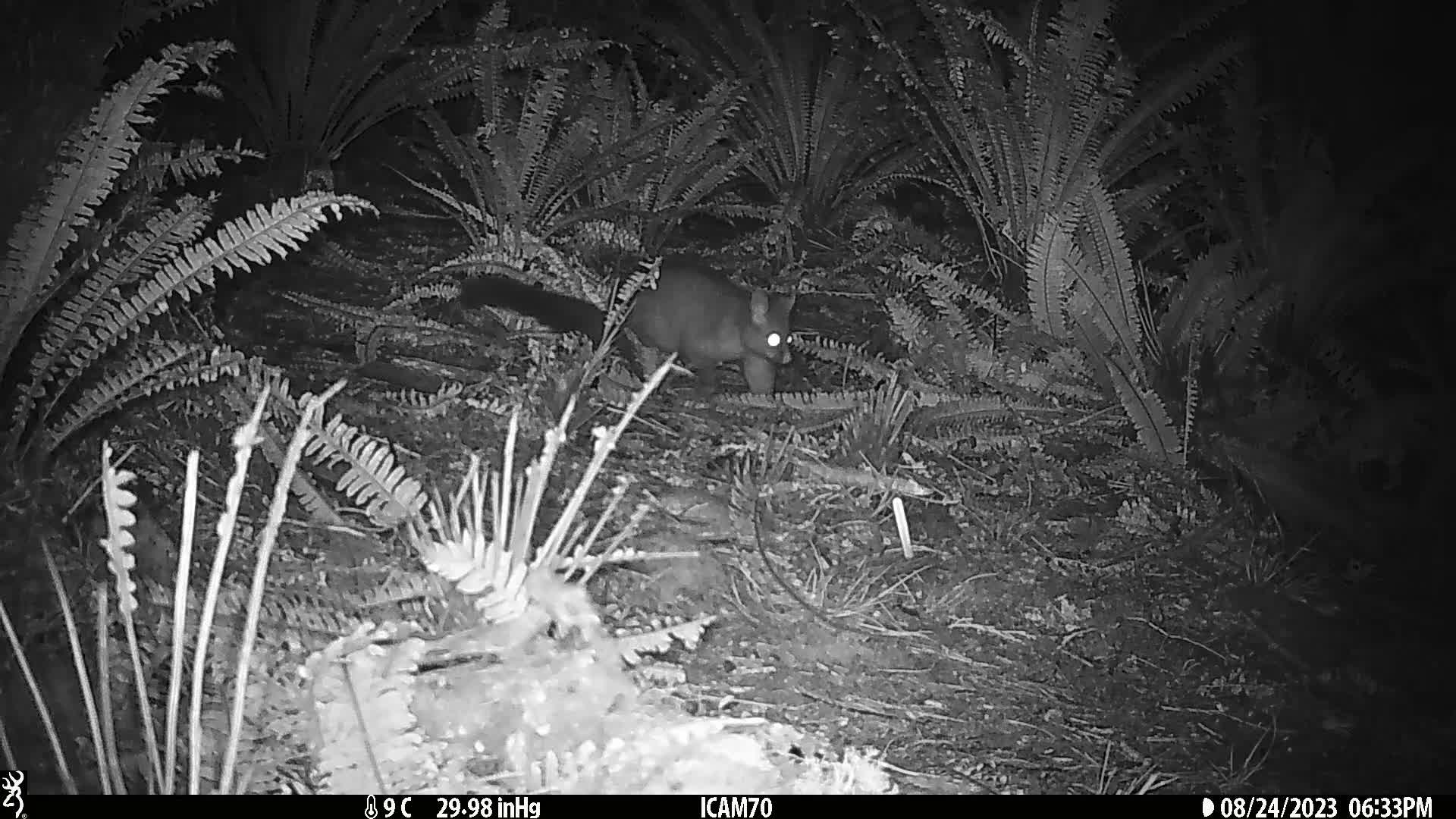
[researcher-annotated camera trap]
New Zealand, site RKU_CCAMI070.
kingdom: Animalia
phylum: Chordata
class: Mammalia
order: Diprotodontia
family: Phalangeridae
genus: Trichosurus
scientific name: Trichosurus vulpecula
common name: common brushtail possum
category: possum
Possum (common brushtail possum) (Trichosurus vulpecula).